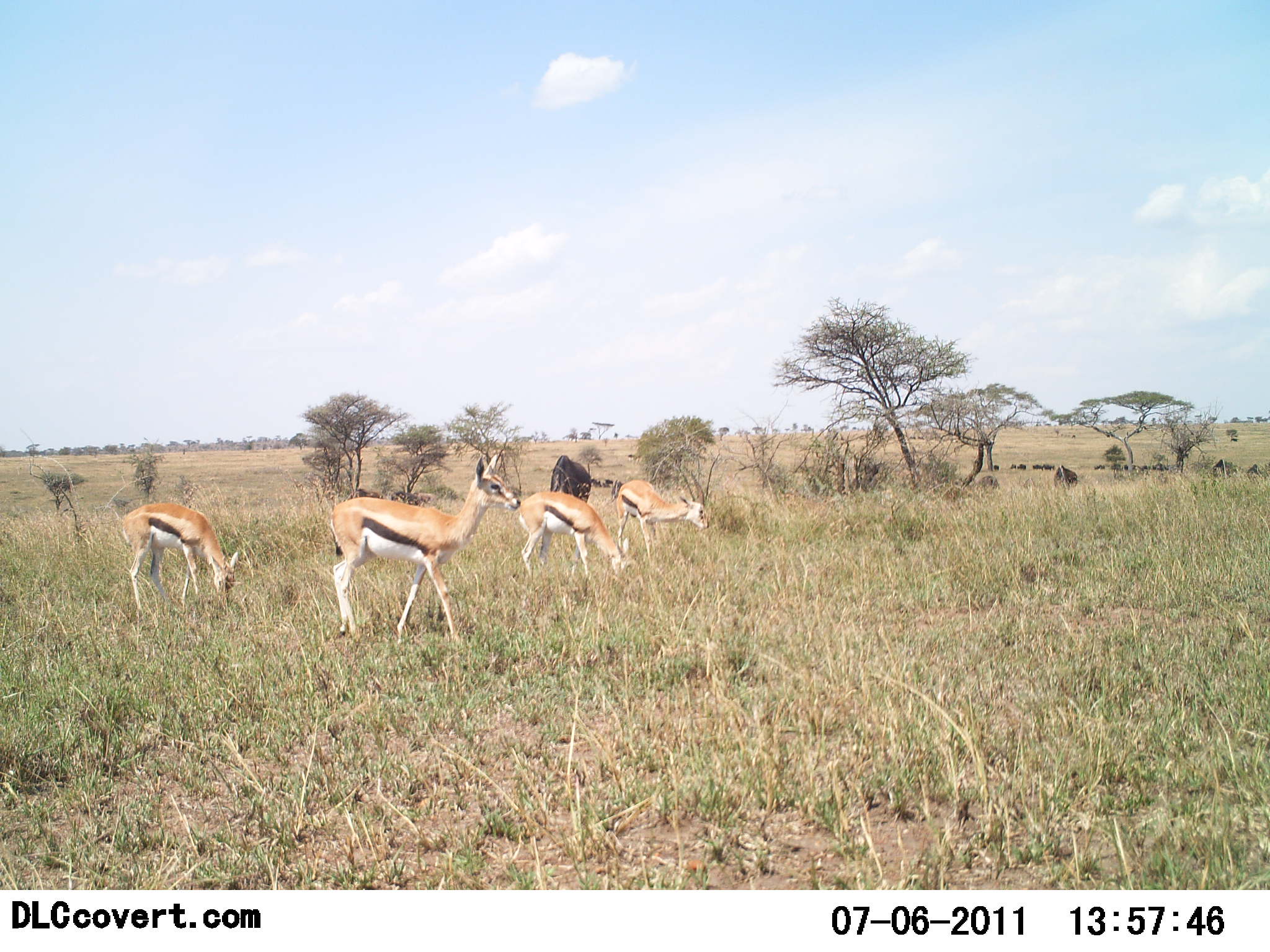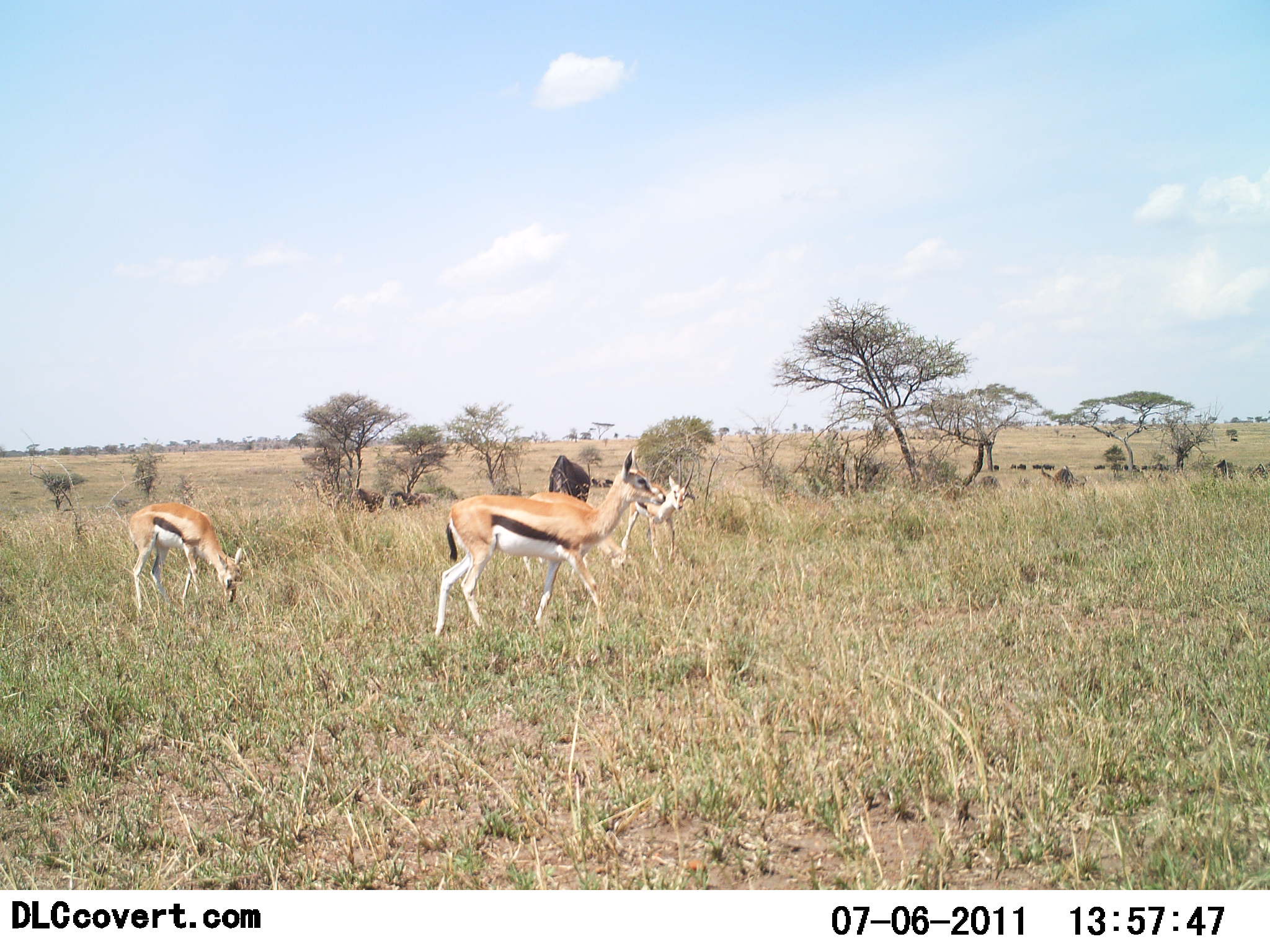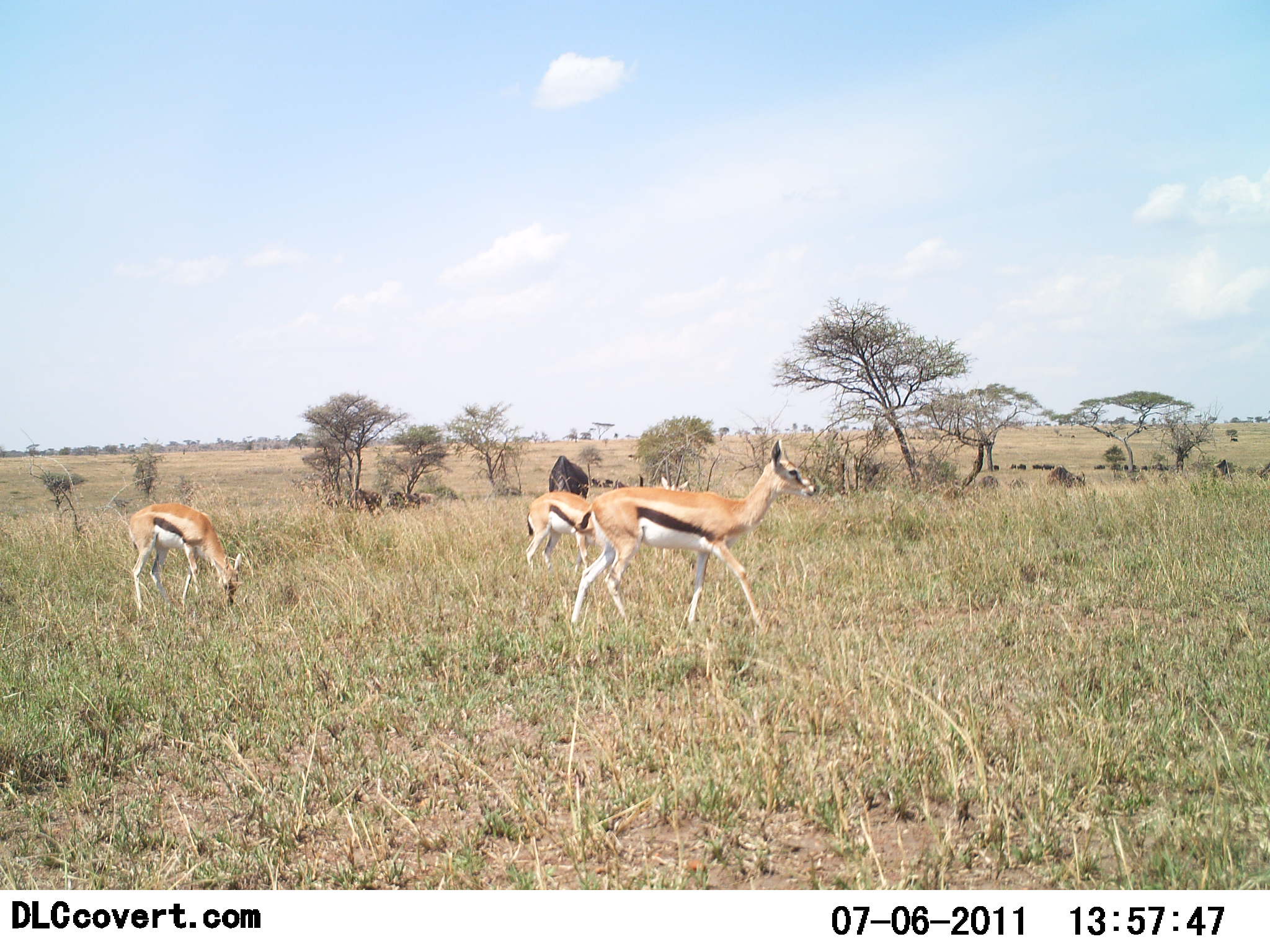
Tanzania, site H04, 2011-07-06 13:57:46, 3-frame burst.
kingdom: Animalia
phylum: Chordata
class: Mammalia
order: Artiodactyla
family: Bovidae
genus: Eudorcas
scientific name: Eudorcas thomsonii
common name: thomson's gazelle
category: gazellethomsons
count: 4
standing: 37%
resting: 0%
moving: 53%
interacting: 0%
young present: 0%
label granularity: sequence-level